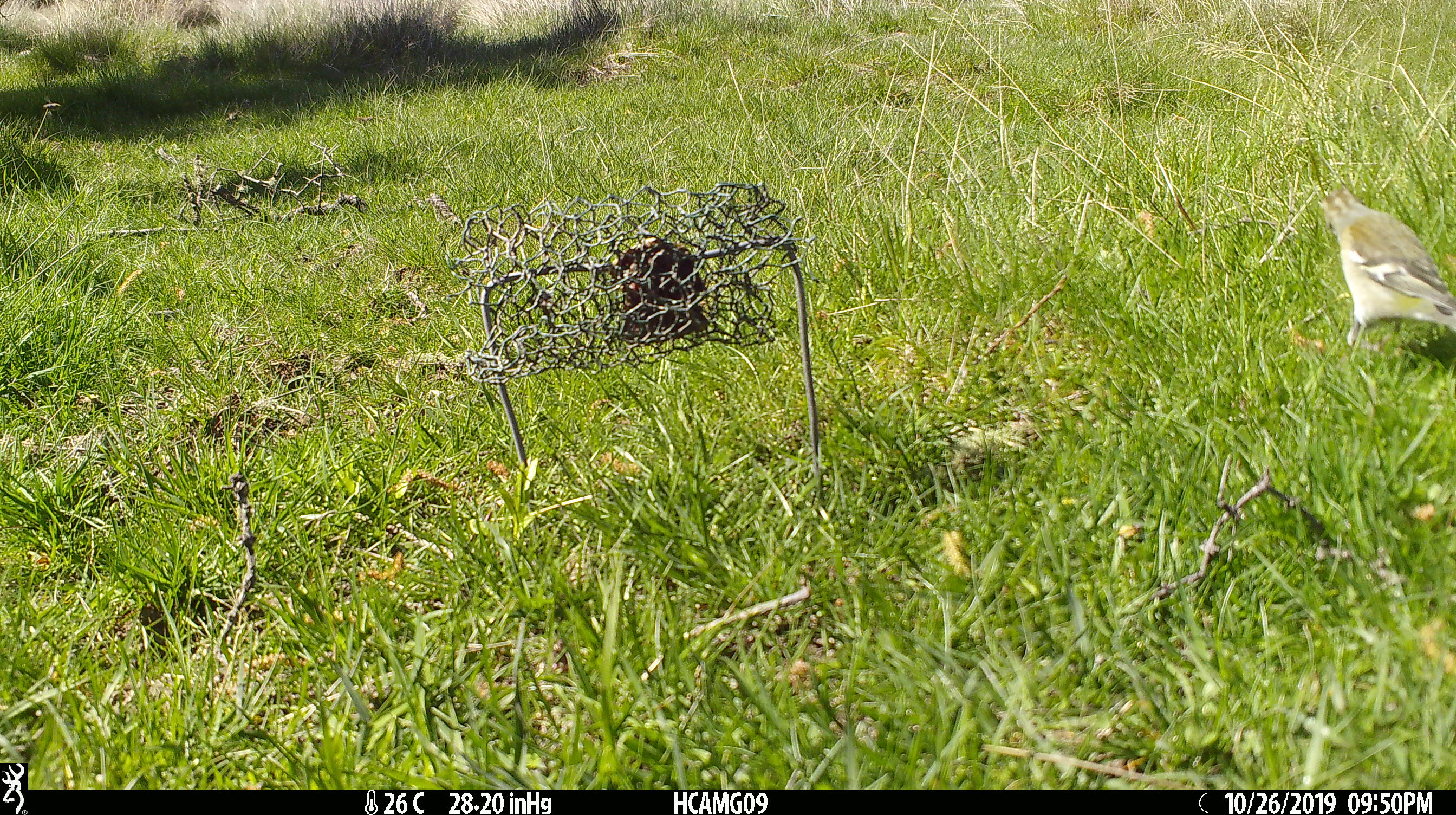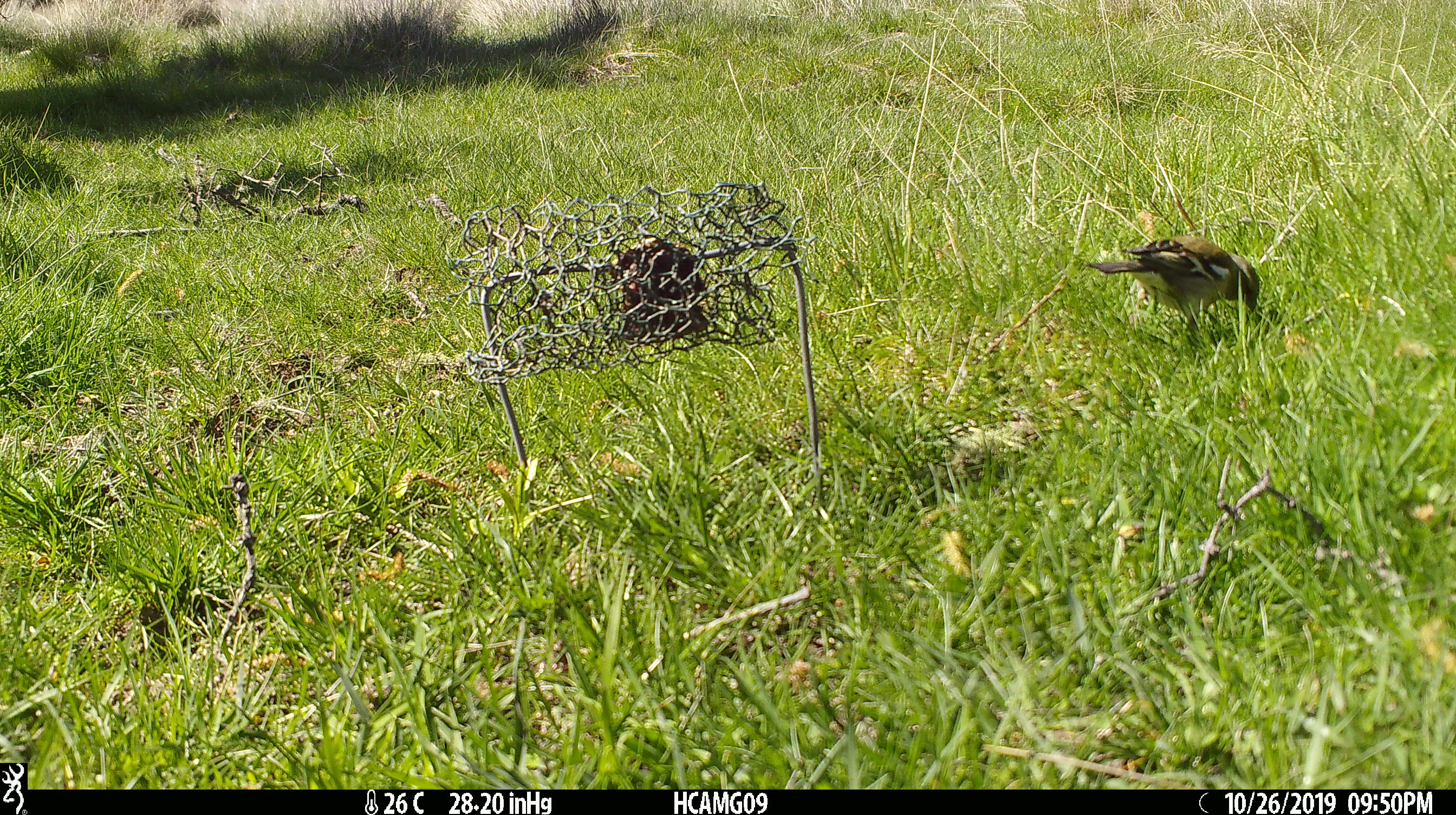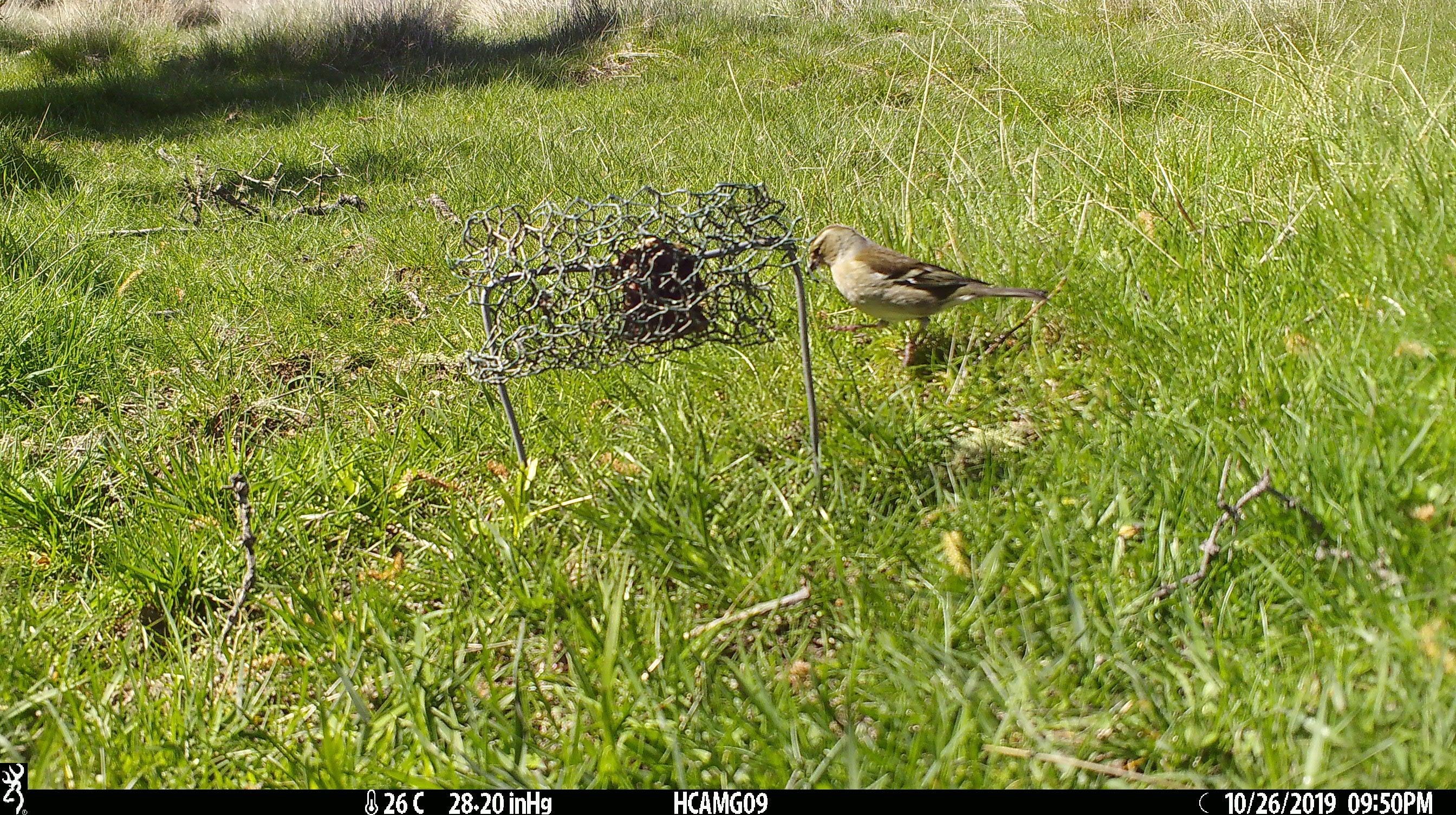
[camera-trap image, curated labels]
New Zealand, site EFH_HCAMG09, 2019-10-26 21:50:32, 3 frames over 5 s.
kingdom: Animalia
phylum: Chordata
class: Aves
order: Passeriformes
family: Fringillidae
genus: Fringilla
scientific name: Fringilla coelebs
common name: common chaffinch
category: chaffinch